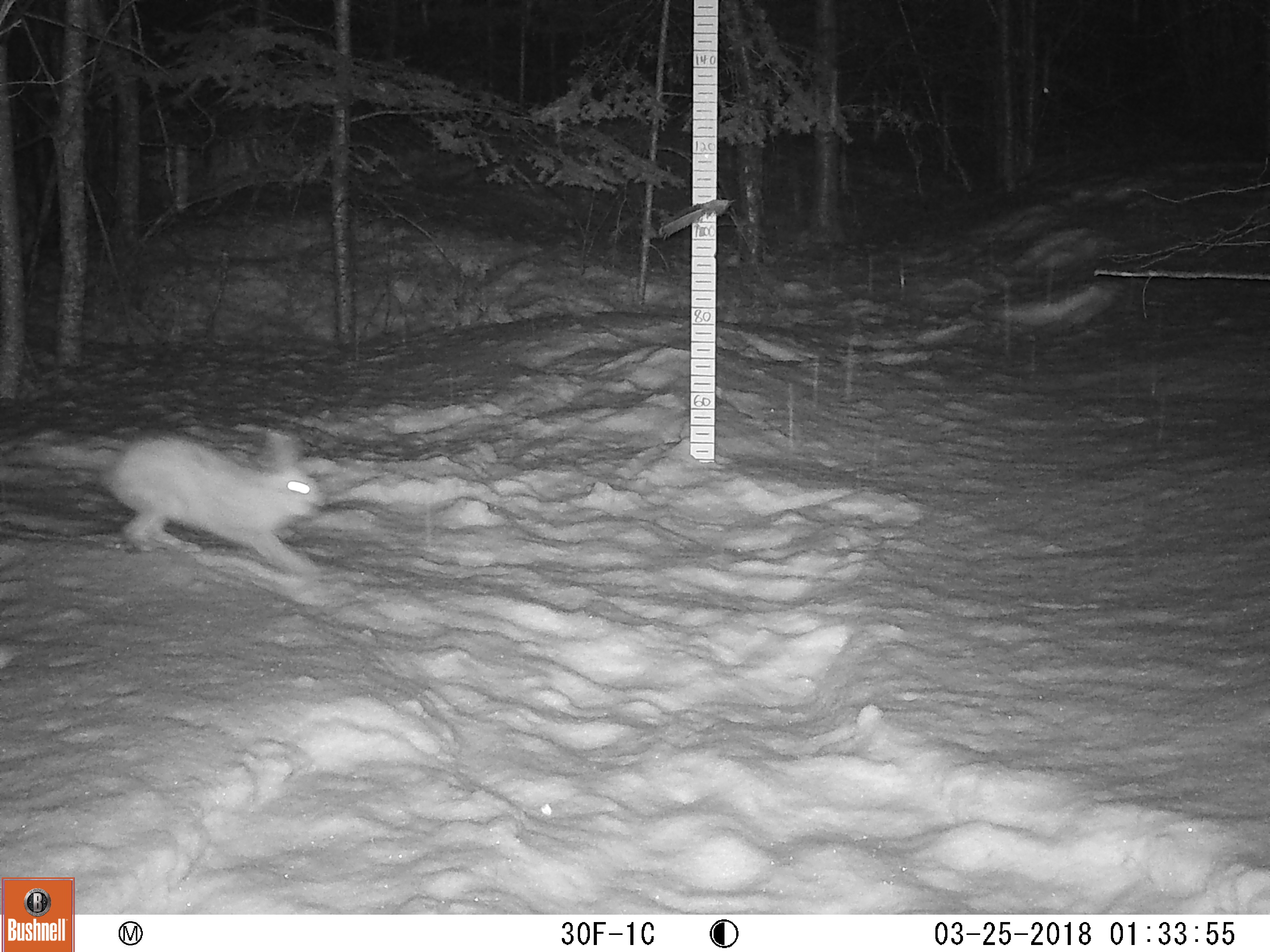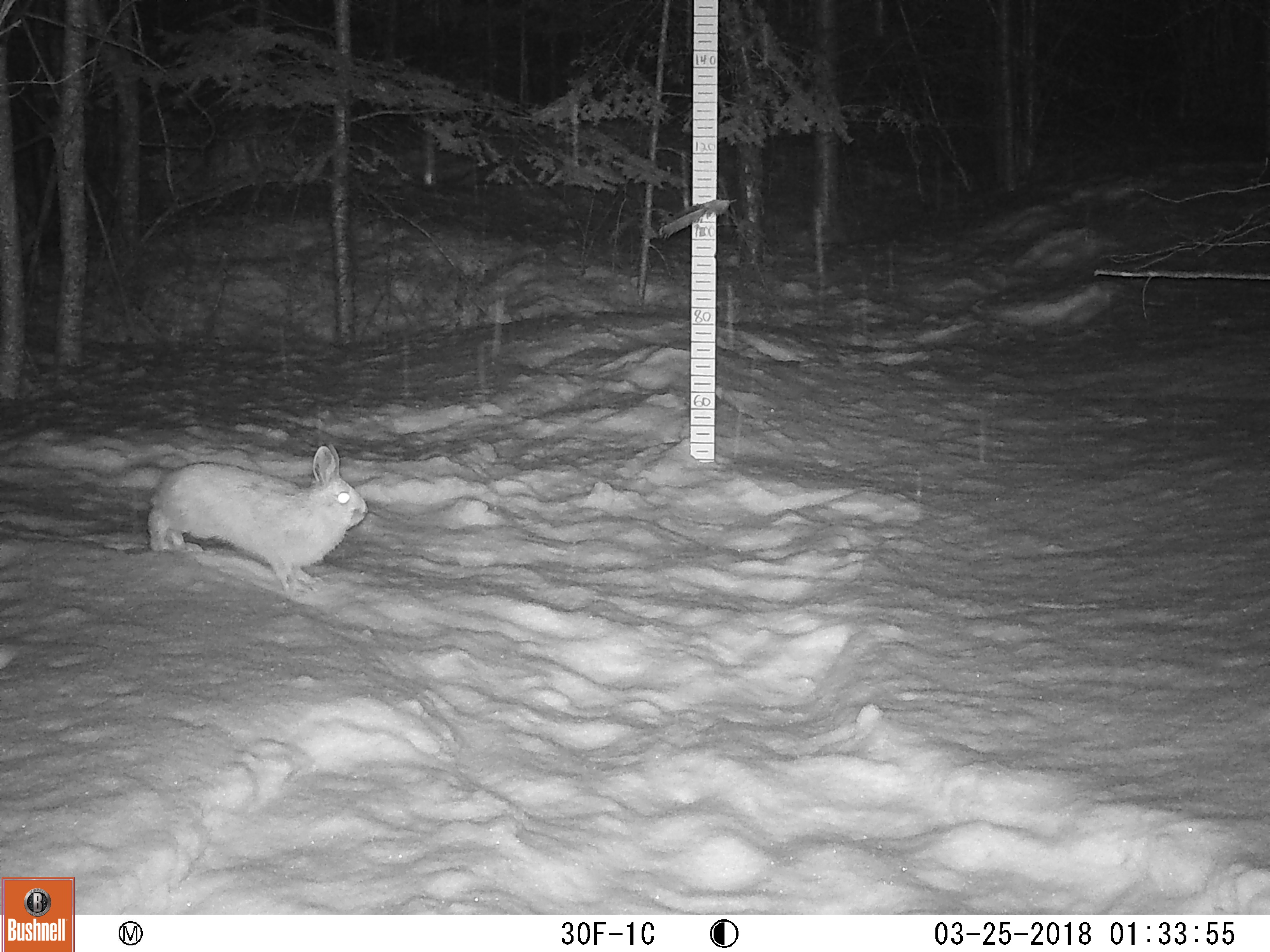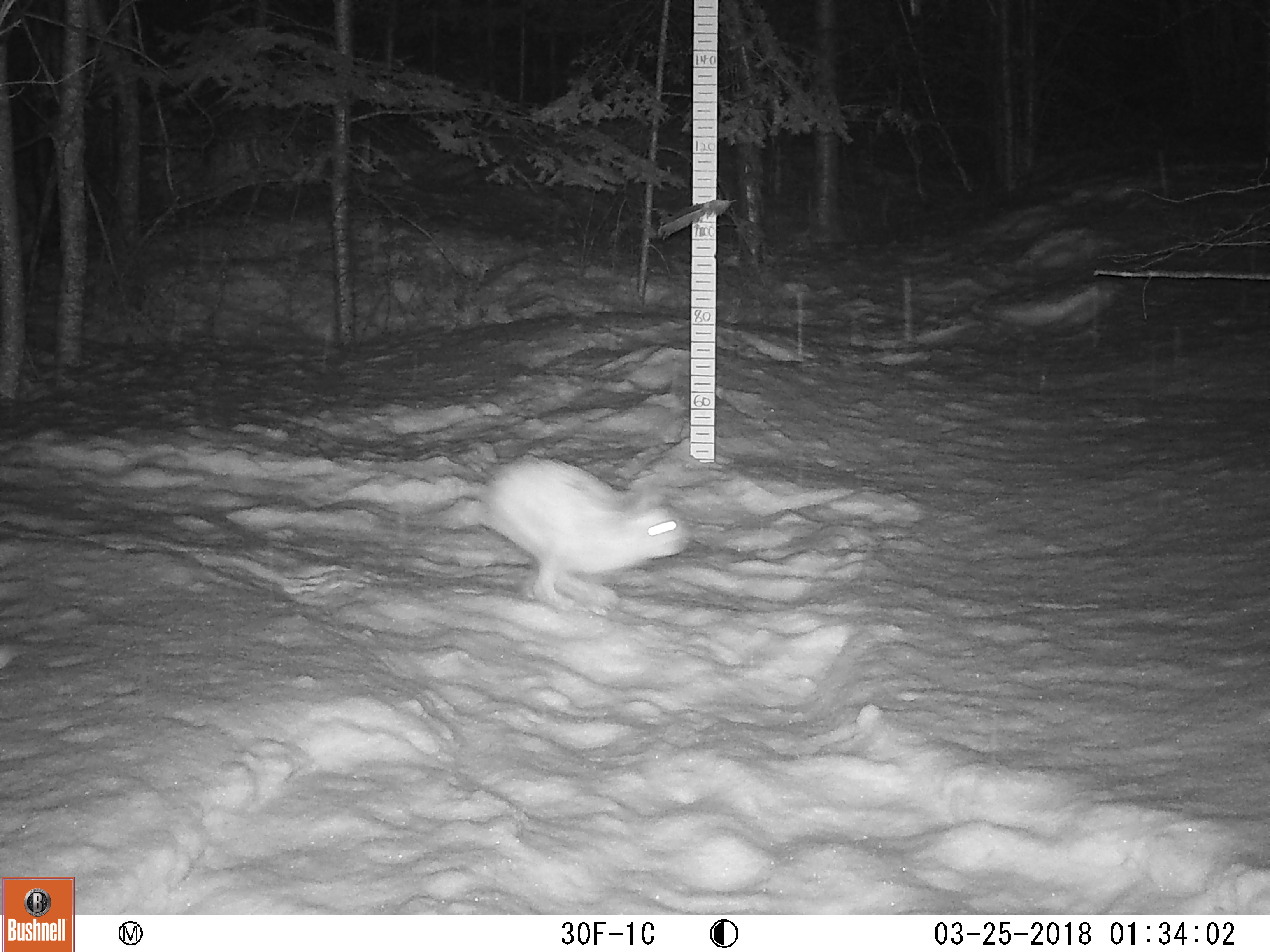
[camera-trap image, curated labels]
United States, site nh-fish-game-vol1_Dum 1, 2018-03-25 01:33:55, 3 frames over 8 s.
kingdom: Animalia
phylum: Chordata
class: Mammalia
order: Lagomorpha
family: Leporidae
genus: Lepus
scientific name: Lepus americanus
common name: snowshoe hare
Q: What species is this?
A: Snowshoe hare (Lepus americanus).